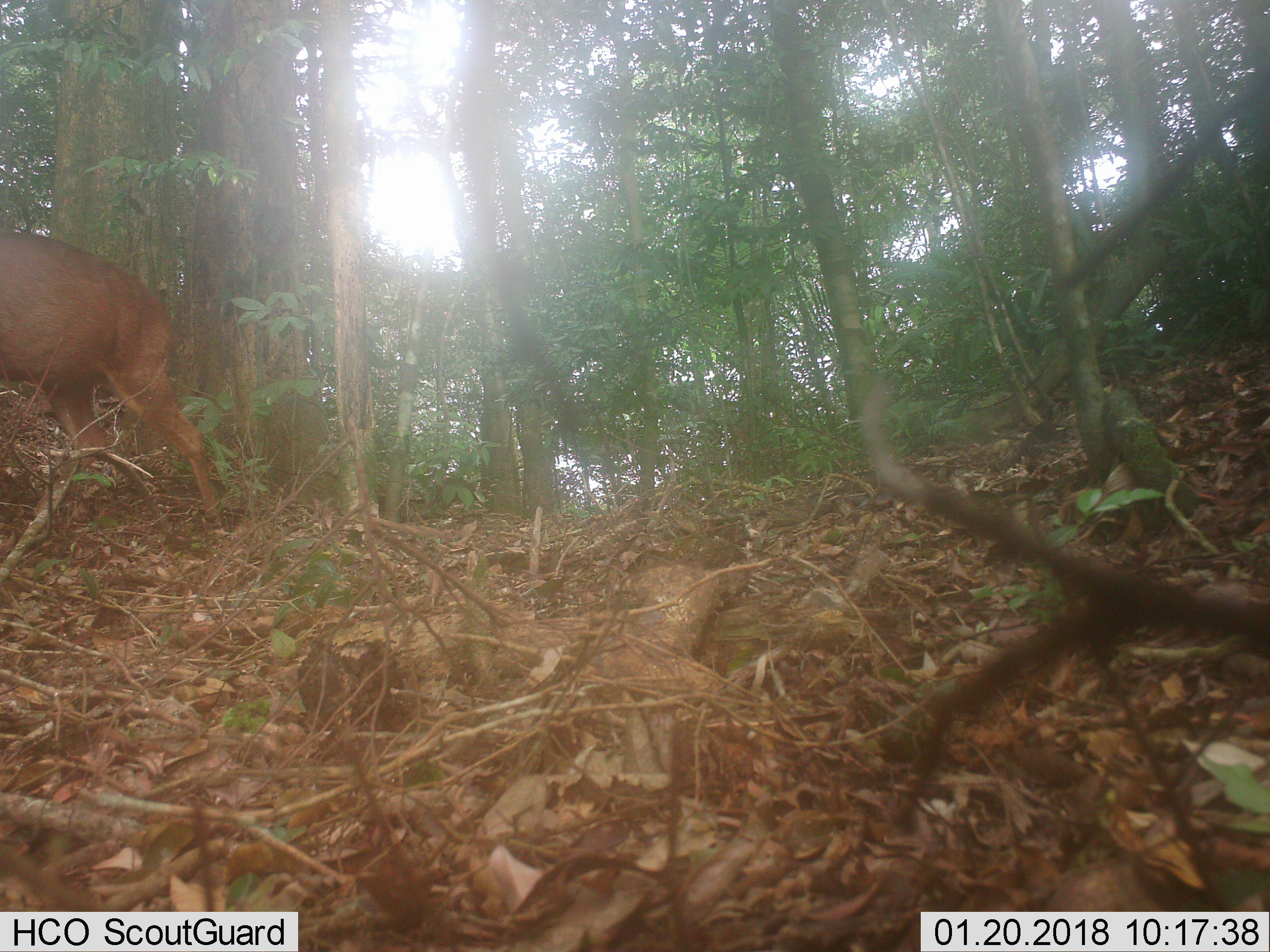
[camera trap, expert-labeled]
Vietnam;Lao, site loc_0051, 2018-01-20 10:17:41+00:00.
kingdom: Animalia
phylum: Chordata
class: Mammalia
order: Artiodactyla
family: Cervidae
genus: Muntiacus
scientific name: Muntiacus vuquangensis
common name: large-antlered muntjac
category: large antlered muntjac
Large antlered muntjac (large-antlered muntjac) (Muntiacus vuquangensis). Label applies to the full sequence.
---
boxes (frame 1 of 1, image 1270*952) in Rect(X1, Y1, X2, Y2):
large antlered muntjac: Rect(0, 229, 222, 529)